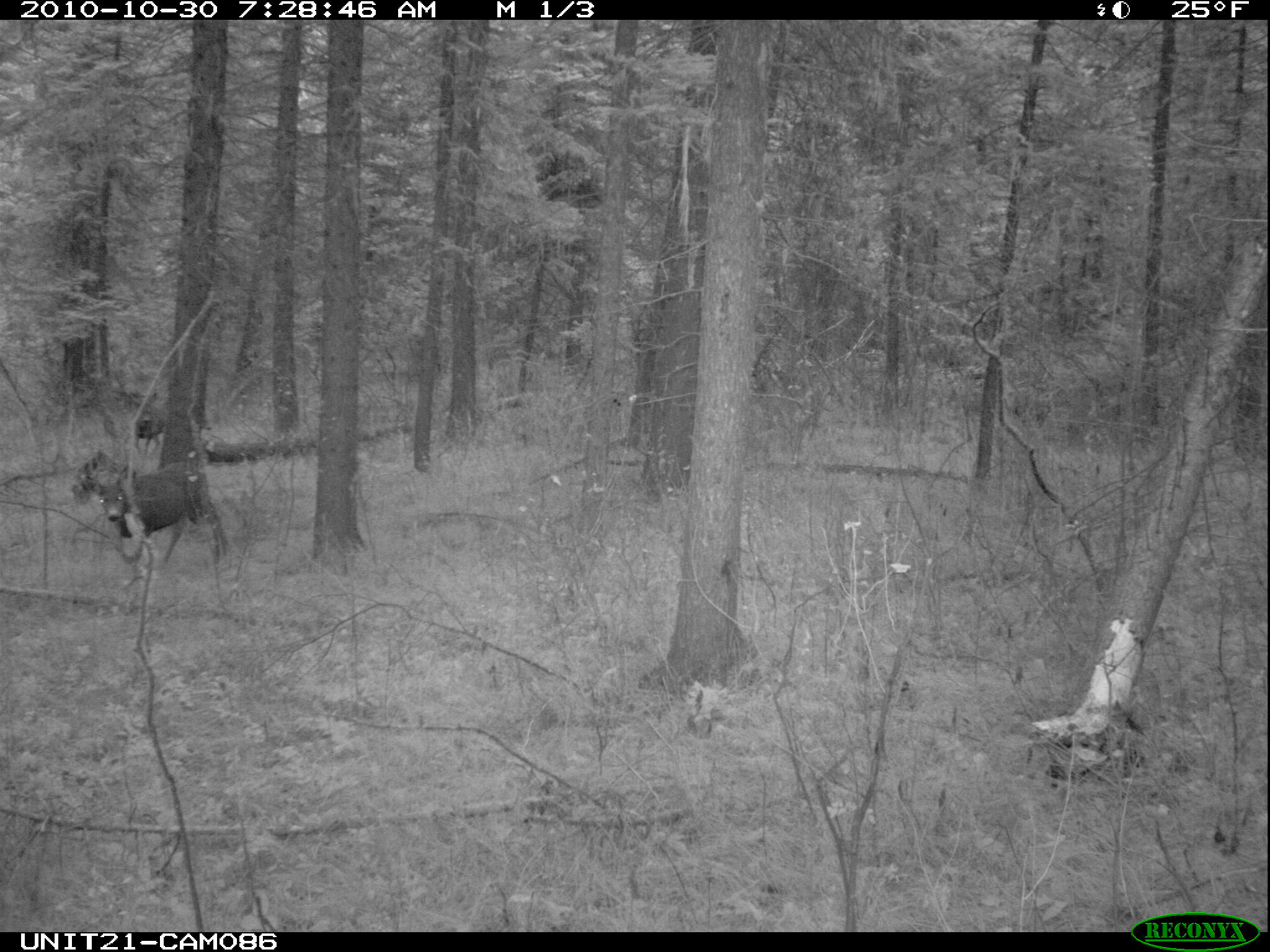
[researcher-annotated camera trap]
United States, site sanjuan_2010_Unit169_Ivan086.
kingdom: Animalia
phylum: Chordata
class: Mammalia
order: Artiodactyla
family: Cervidae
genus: Odocoileus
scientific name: Odocoileus hemionus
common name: mule deer